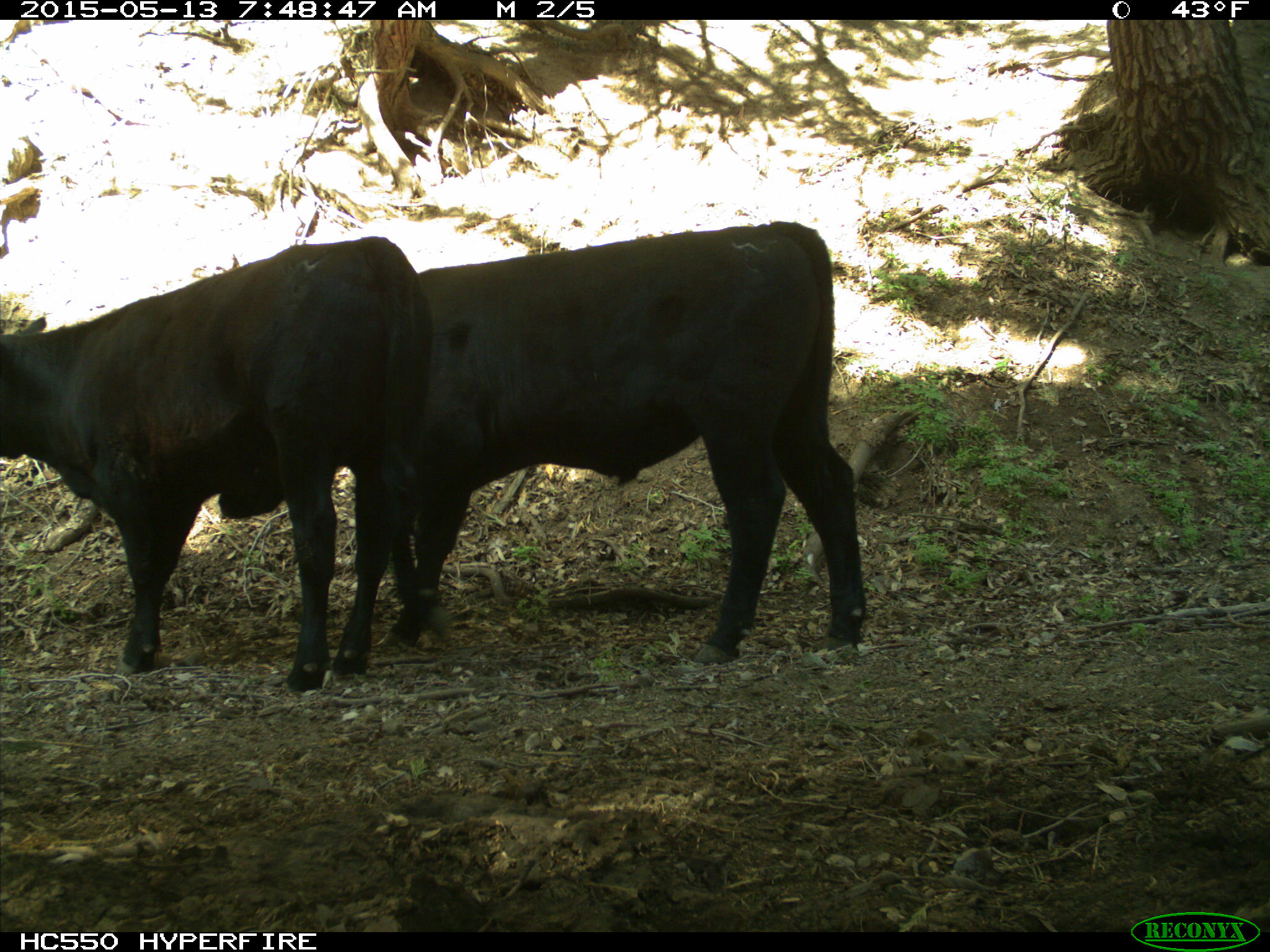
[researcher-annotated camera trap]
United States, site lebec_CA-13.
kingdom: Animalia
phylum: Chordata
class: Mammalia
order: Artiodactyla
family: Bovidae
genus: Bos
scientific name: Bos taurus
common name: domestic cow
Bos taurus (domestic cow).